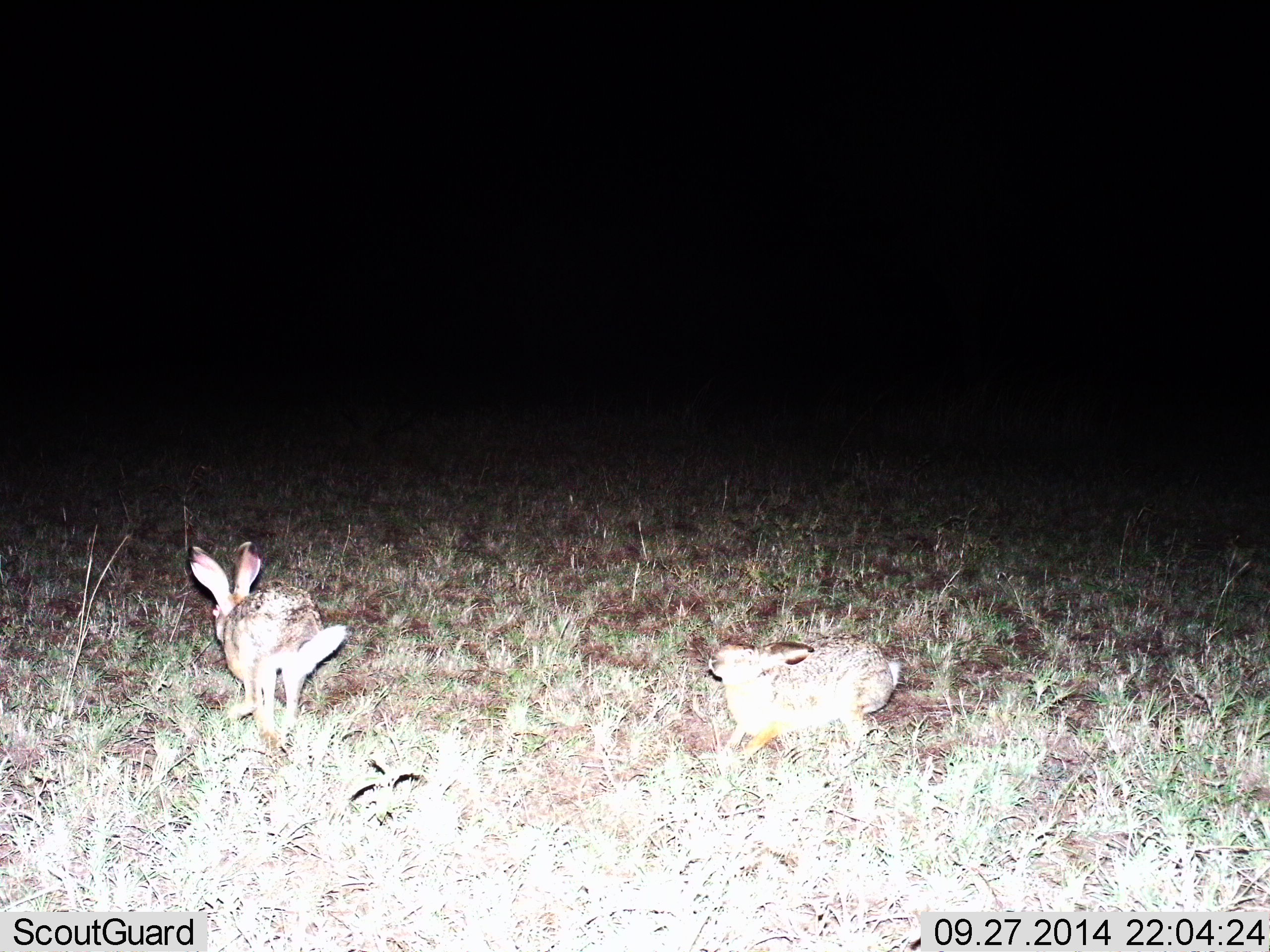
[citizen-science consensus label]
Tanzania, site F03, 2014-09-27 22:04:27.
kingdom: Animalia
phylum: Chordata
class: Mammalia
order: Lagomorpha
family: Leporidae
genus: Lepus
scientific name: Lepus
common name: hare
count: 2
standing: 10%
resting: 0%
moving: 90%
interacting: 0%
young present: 0%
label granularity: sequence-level